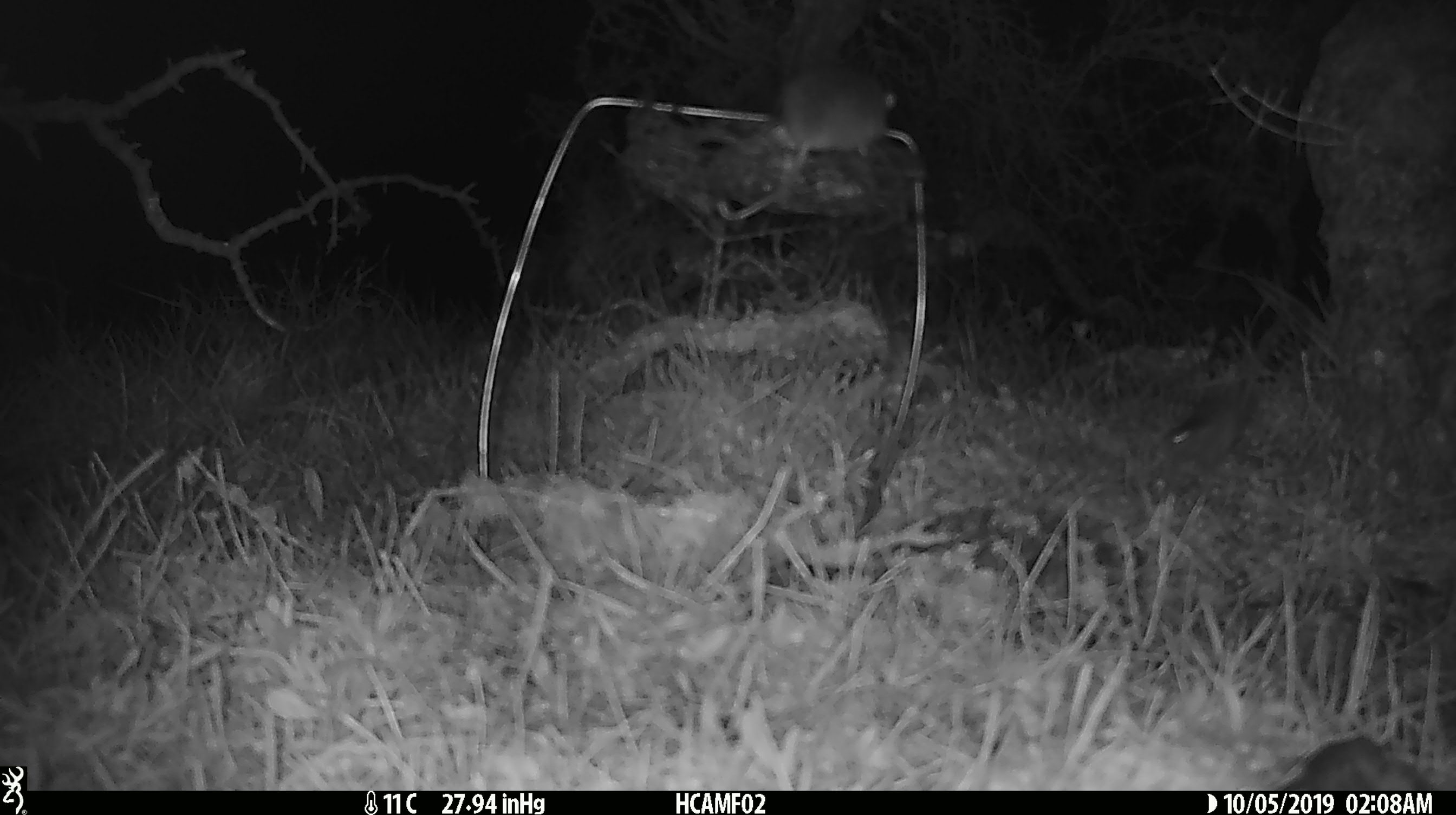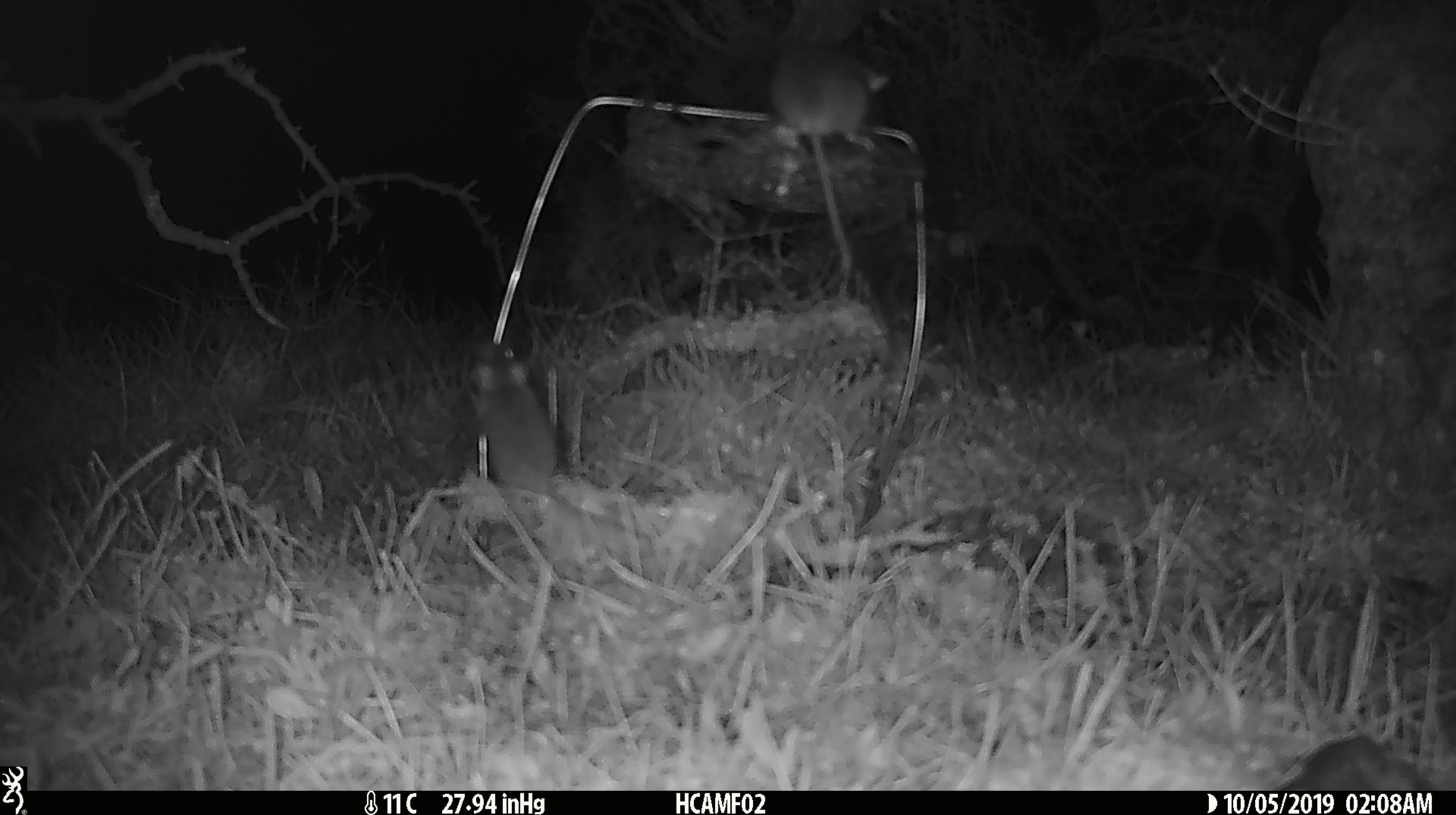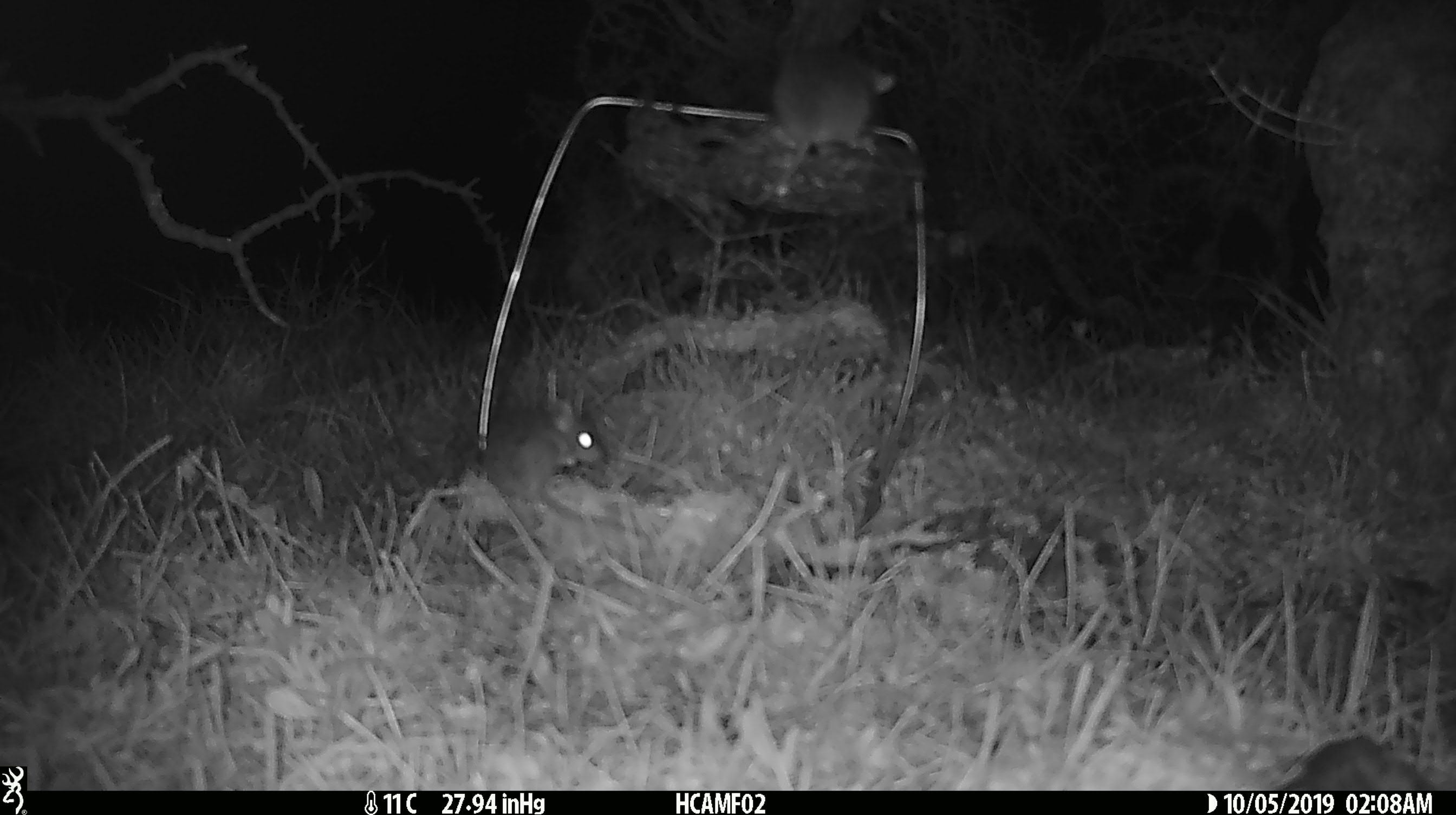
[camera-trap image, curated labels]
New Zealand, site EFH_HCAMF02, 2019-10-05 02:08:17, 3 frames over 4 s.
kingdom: Animalia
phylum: Chordata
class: Mammalia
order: Rodentia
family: Muridae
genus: Mus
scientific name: Mus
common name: mouse